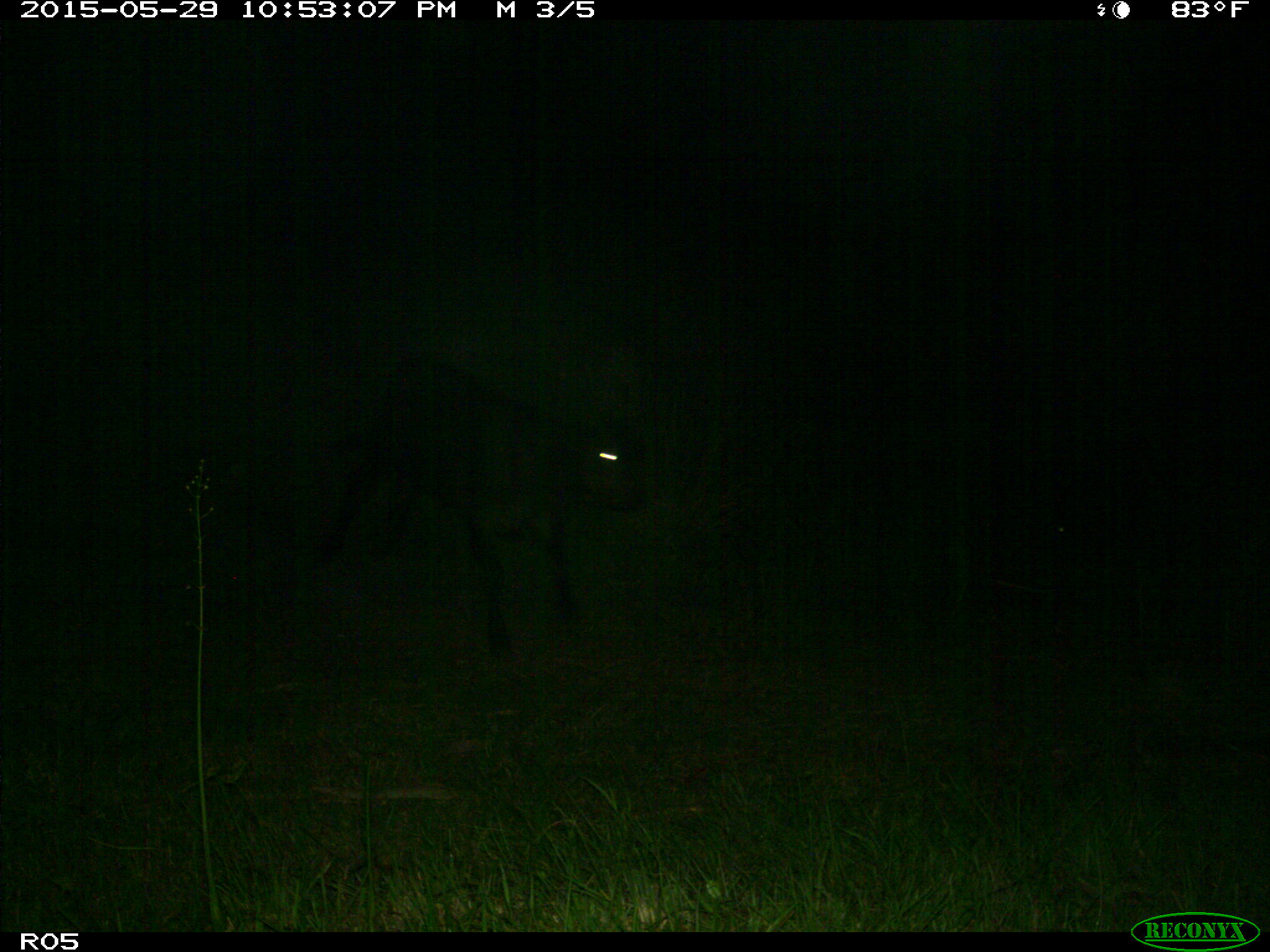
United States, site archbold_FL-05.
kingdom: Animalia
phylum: Chordata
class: Mammalia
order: Artiodactyla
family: Bovidae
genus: Bos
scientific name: Bos taurus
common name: domestic cow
Bos taurus (domestic cow).